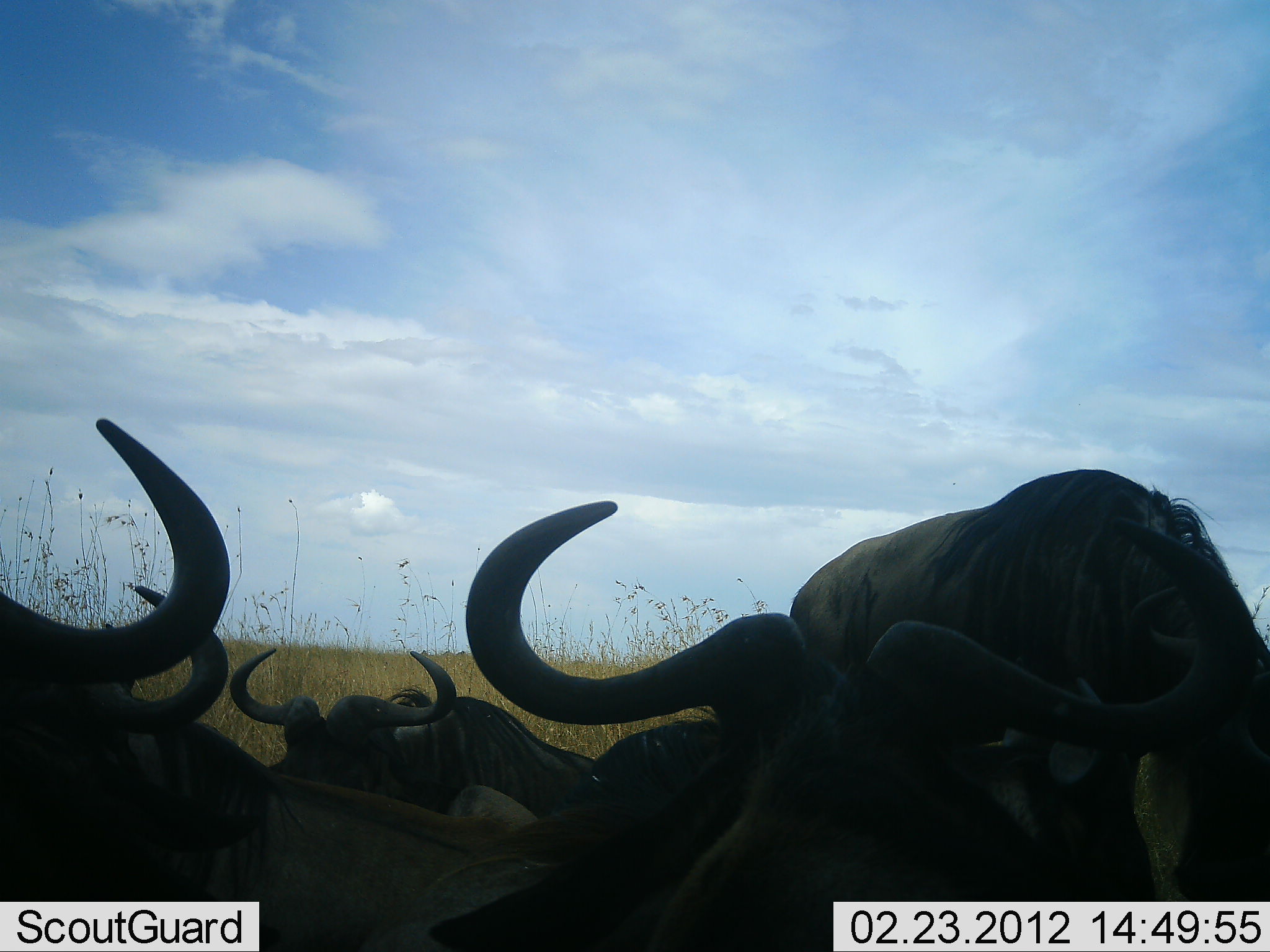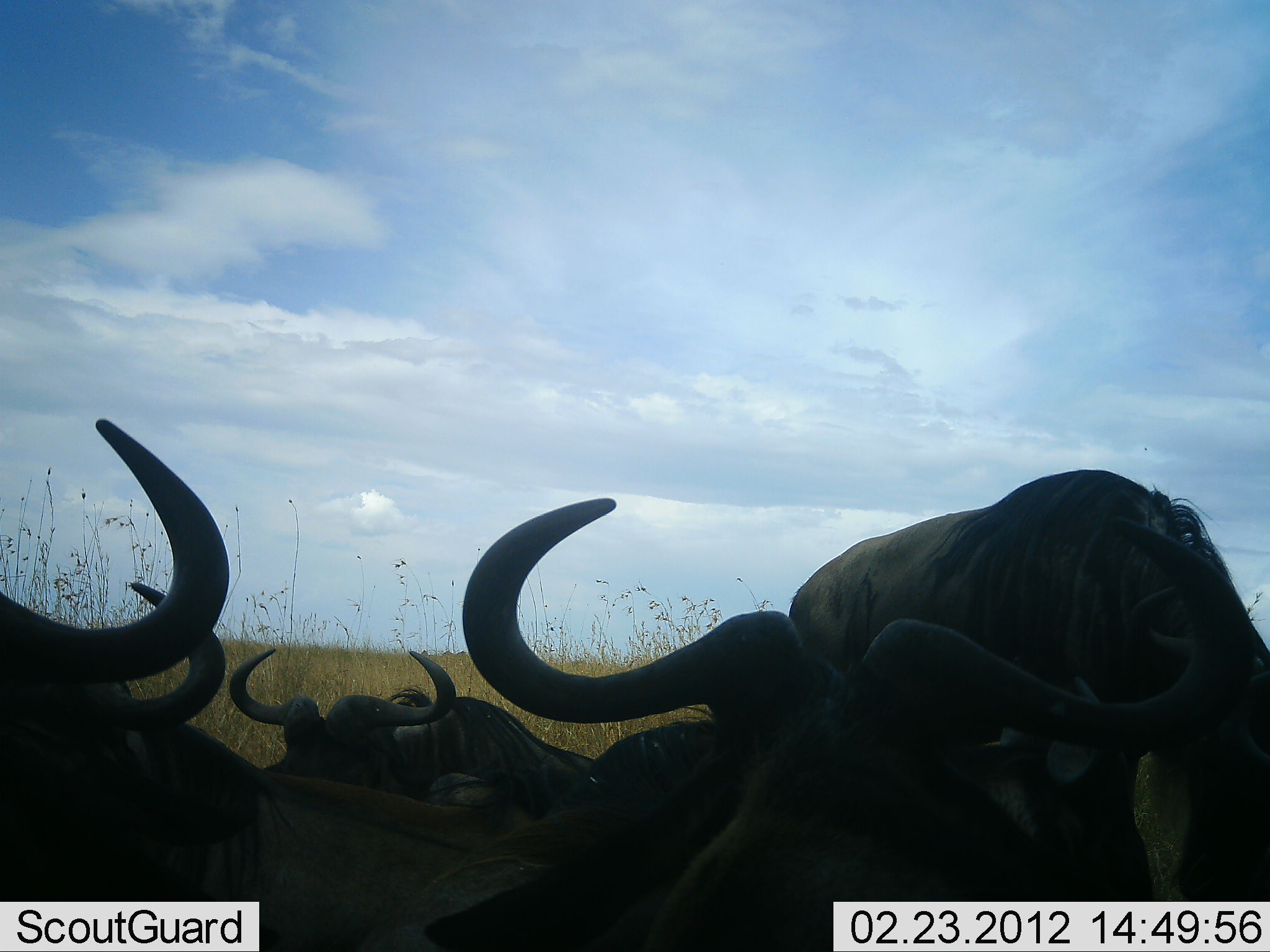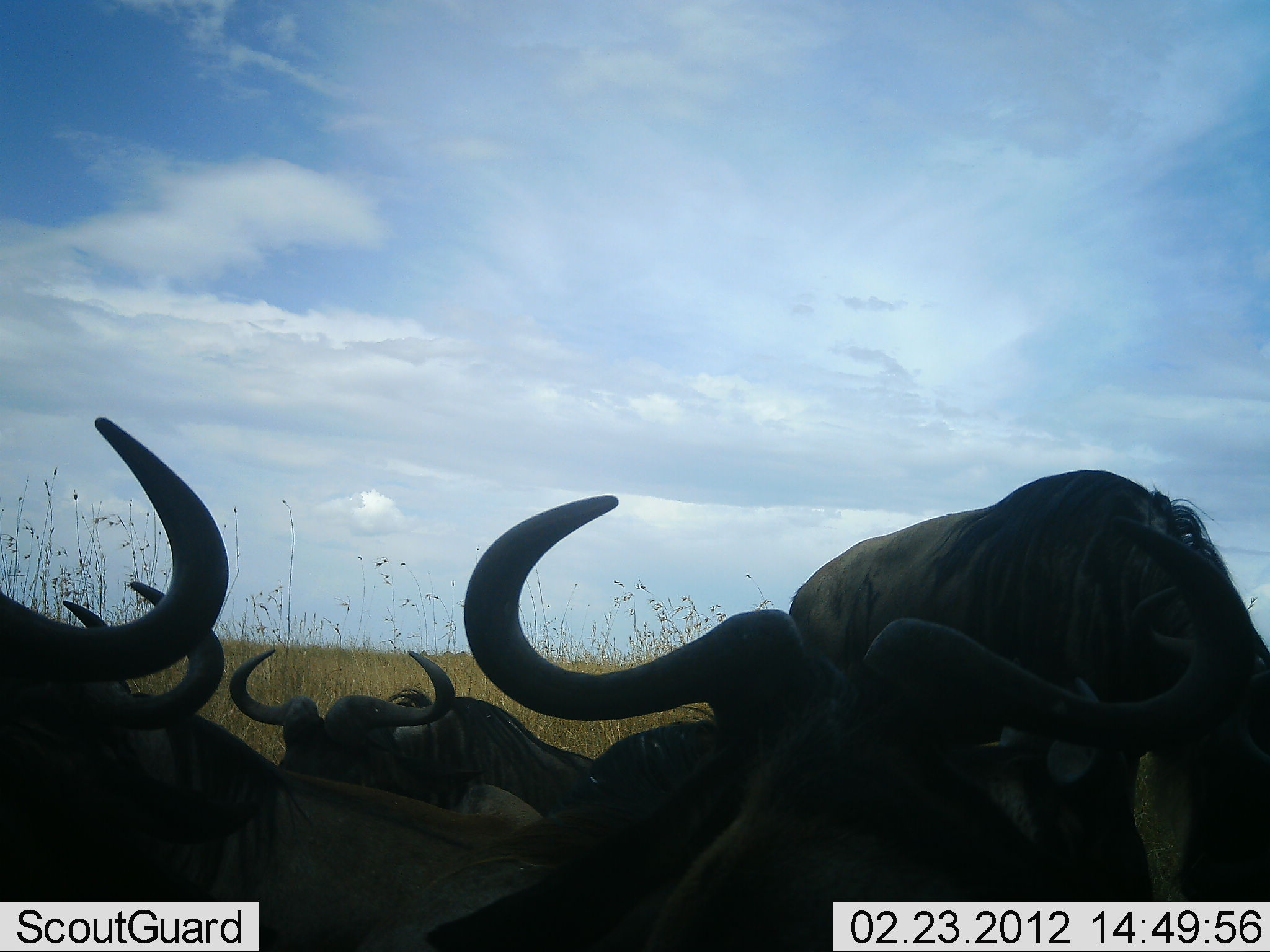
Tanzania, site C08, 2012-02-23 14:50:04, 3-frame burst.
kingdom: Animalia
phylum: Chordata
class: Mammalia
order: Artiodactyla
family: Bovidae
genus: Connochaetes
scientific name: Connochaetes taurinus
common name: blue wildebeest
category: wildebeest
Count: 5.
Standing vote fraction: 35%.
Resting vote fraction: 85%.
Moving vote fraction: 4%.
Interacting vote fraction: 4%.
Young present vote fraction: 0%.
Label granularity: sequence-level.